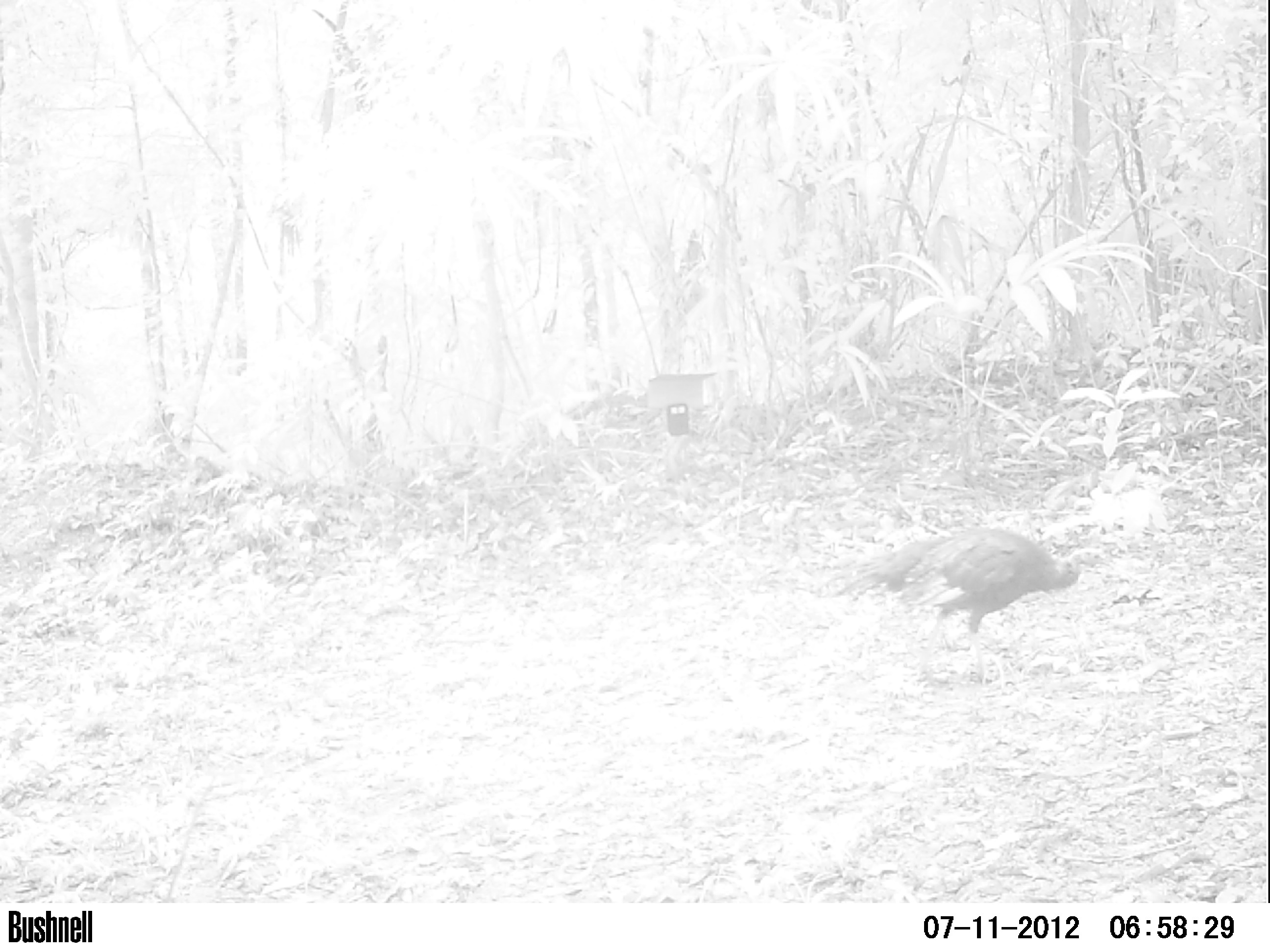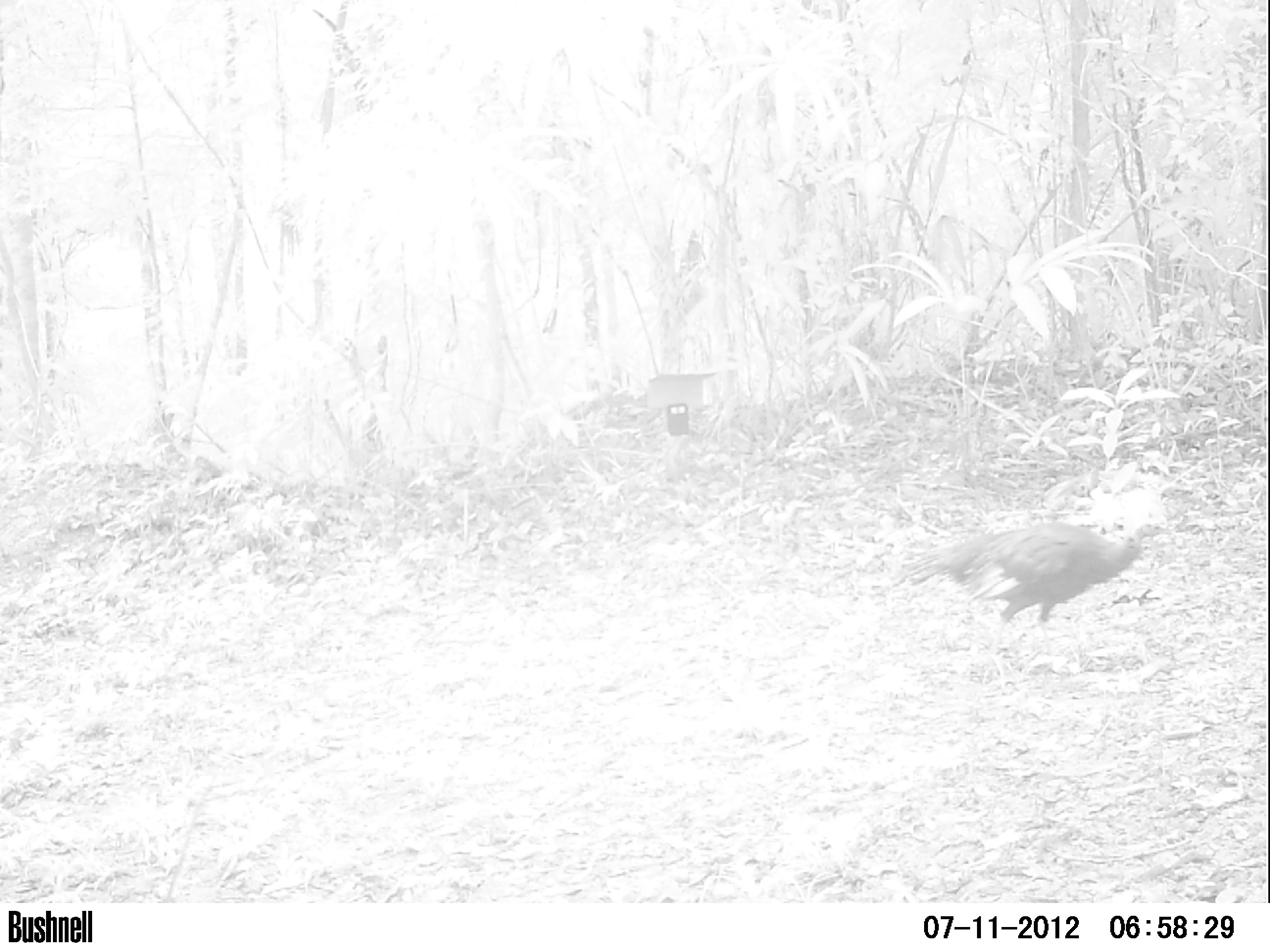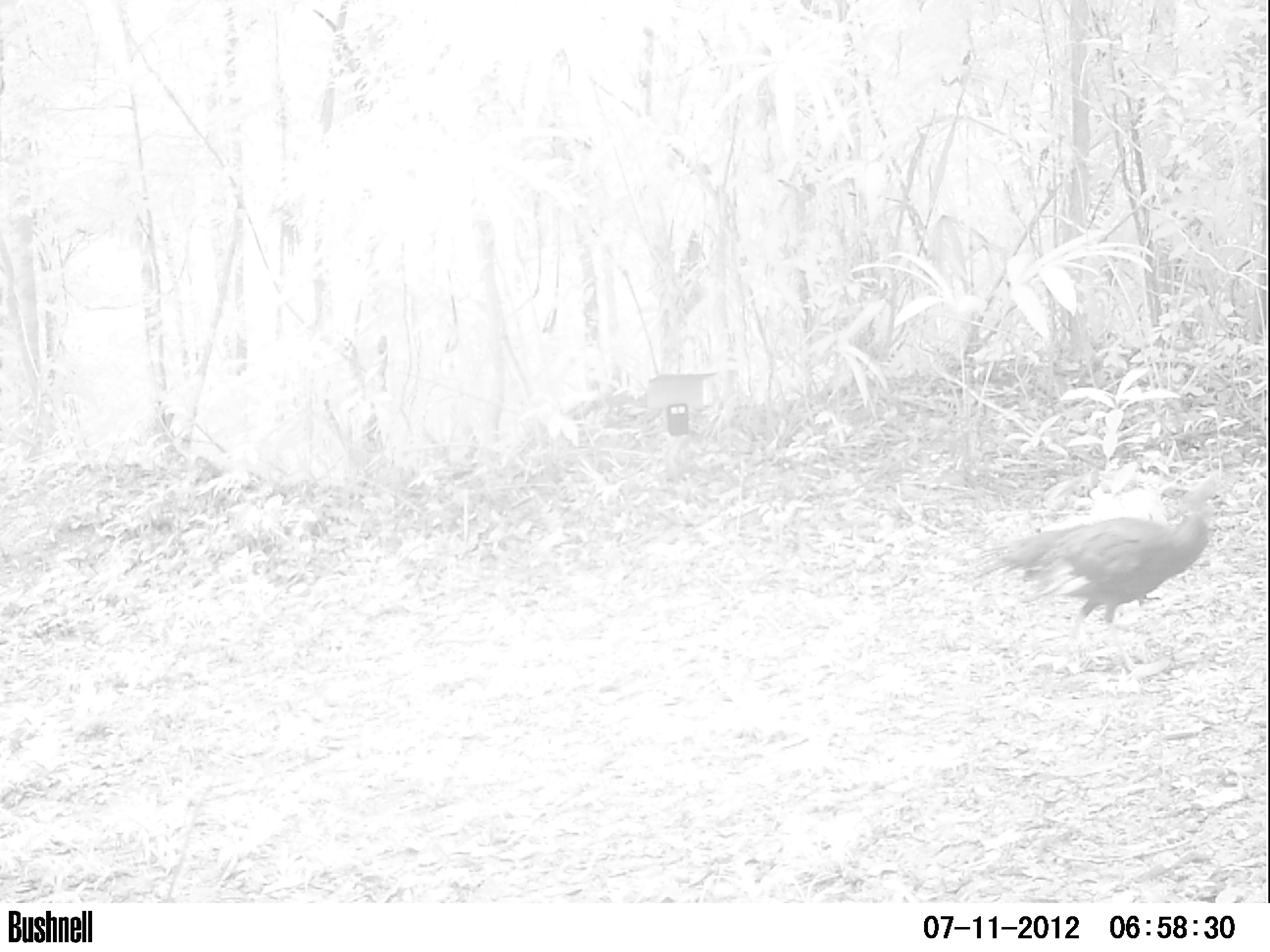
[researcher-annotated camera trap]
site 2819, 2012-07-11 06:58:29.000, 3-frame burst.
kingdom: Animalia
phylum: Chordata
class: Aves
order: Galliformes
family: Phasianidae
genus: Meleagris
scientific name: Meleagris ocellata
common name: ocellated turkey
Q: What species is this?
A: Meleagris ocellata (ocellated turkey).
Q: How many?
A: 1.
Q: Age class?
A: Adult.